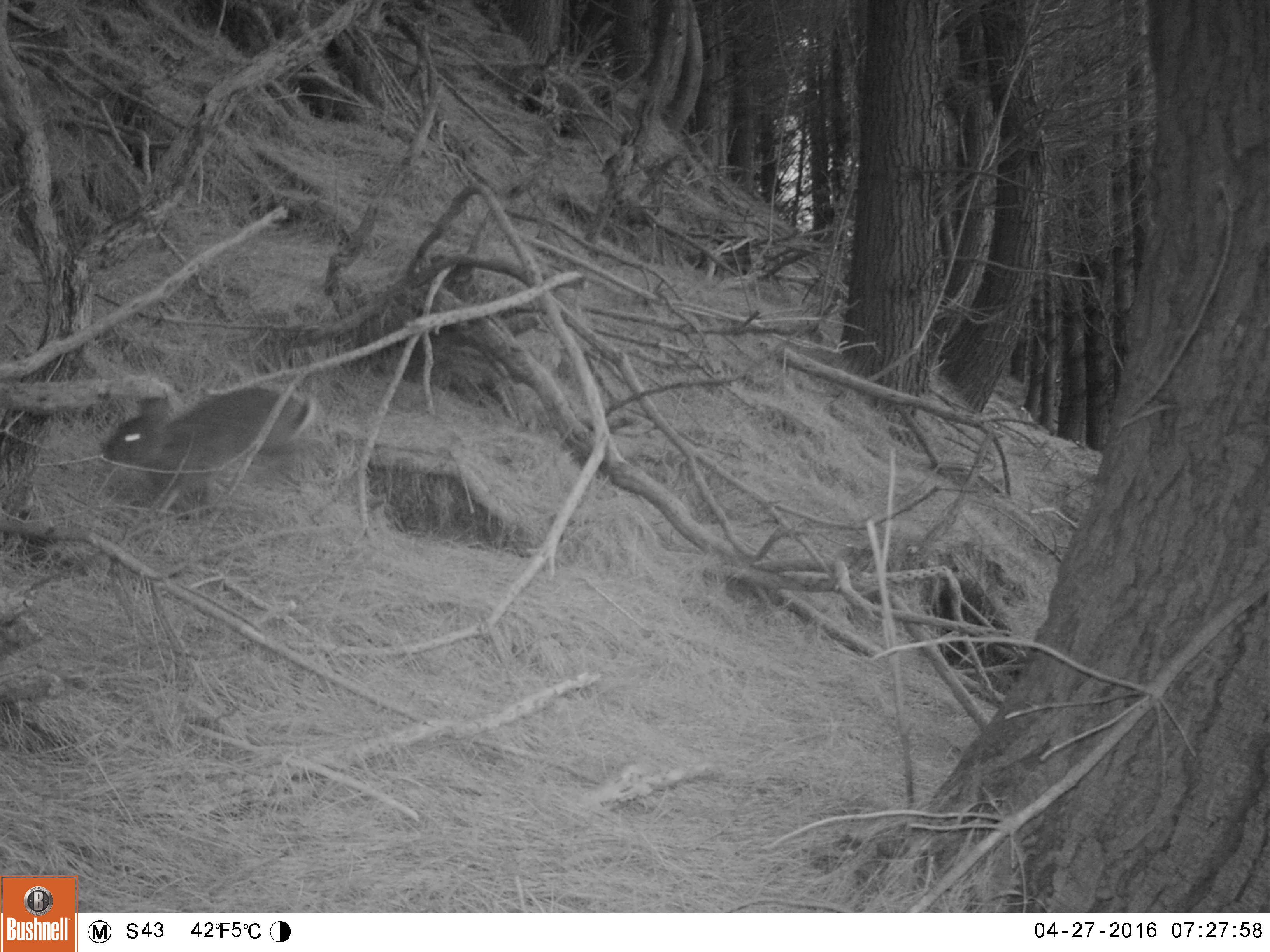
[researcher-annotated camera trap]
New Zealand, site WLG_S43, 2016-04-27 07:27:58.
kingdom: Animalia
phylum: Chordata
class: Mammalia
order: Lagomorpha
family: Leporidae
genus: Oryctolagus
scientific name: Oryctolagus cuniculus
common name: european rabbit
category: rabbit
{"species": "rabbit (european rabbit) (Oryctolagus cuniculus)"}